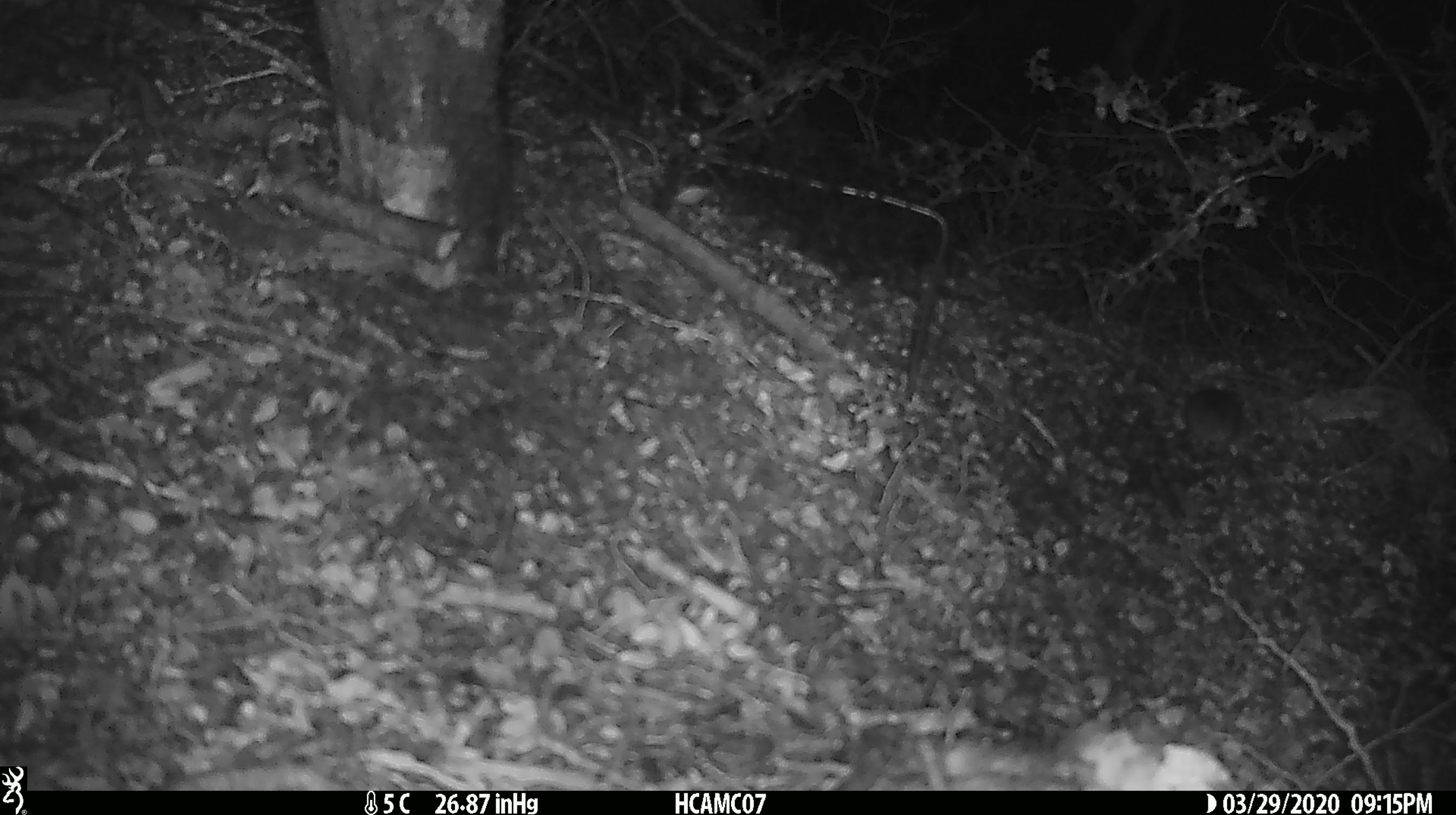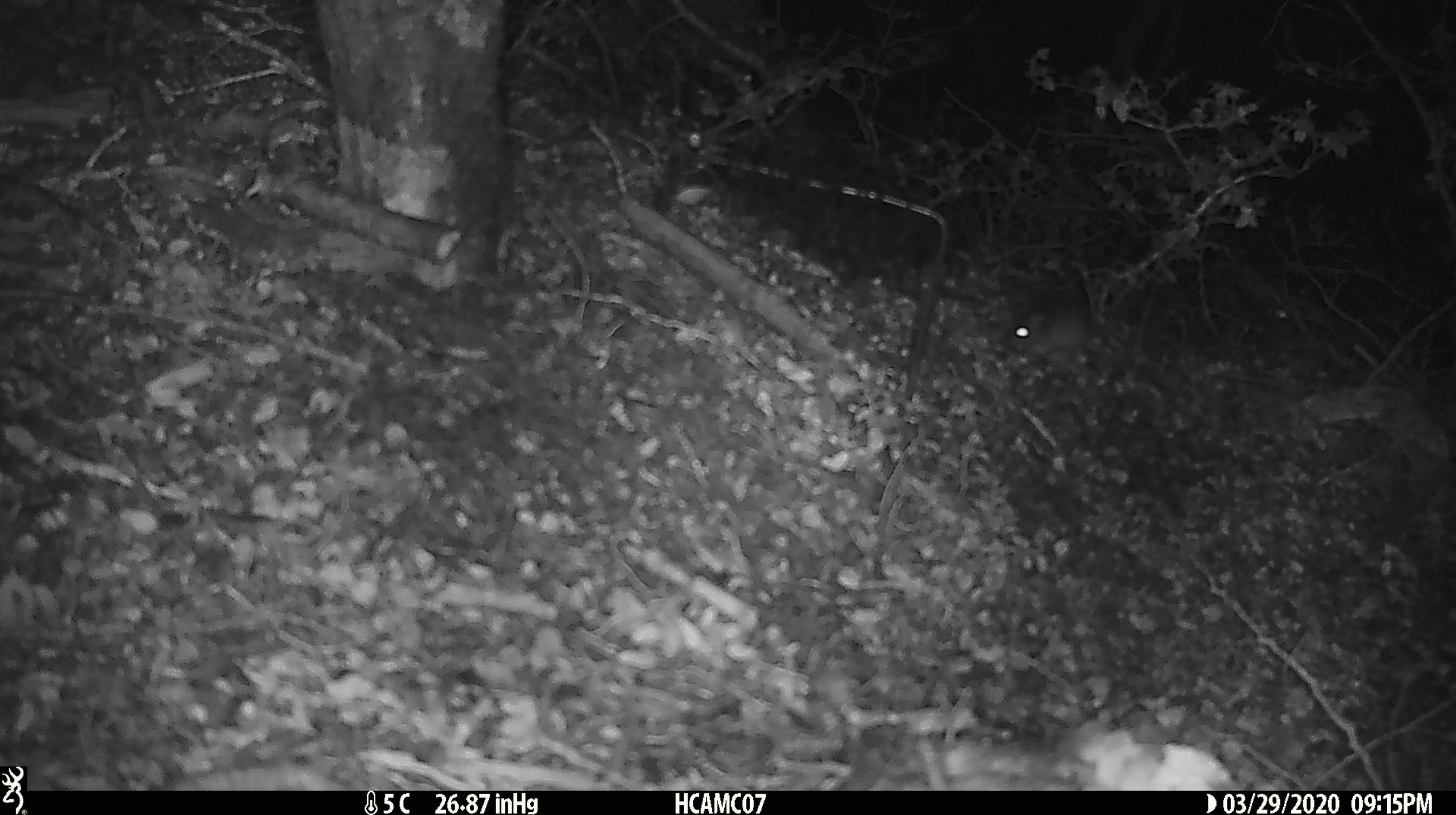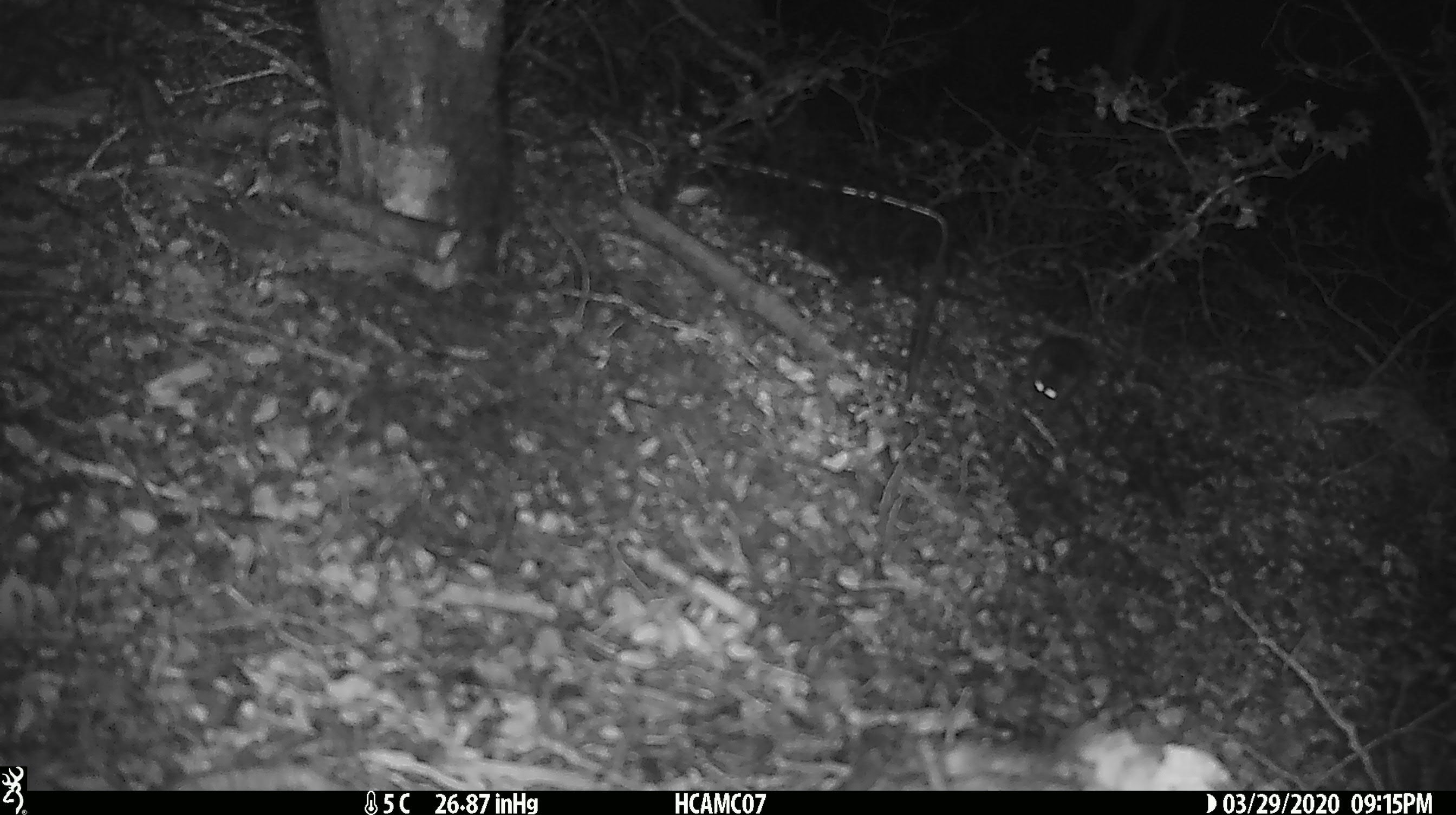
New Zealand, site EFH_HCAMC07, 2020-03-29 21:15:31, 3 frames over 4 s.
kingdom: Animalia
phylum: Chordata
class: Mammalia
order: Rodentia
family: Muridae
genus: Mus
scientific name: Mus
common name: mouse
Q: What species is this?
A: Mouse (Mus).